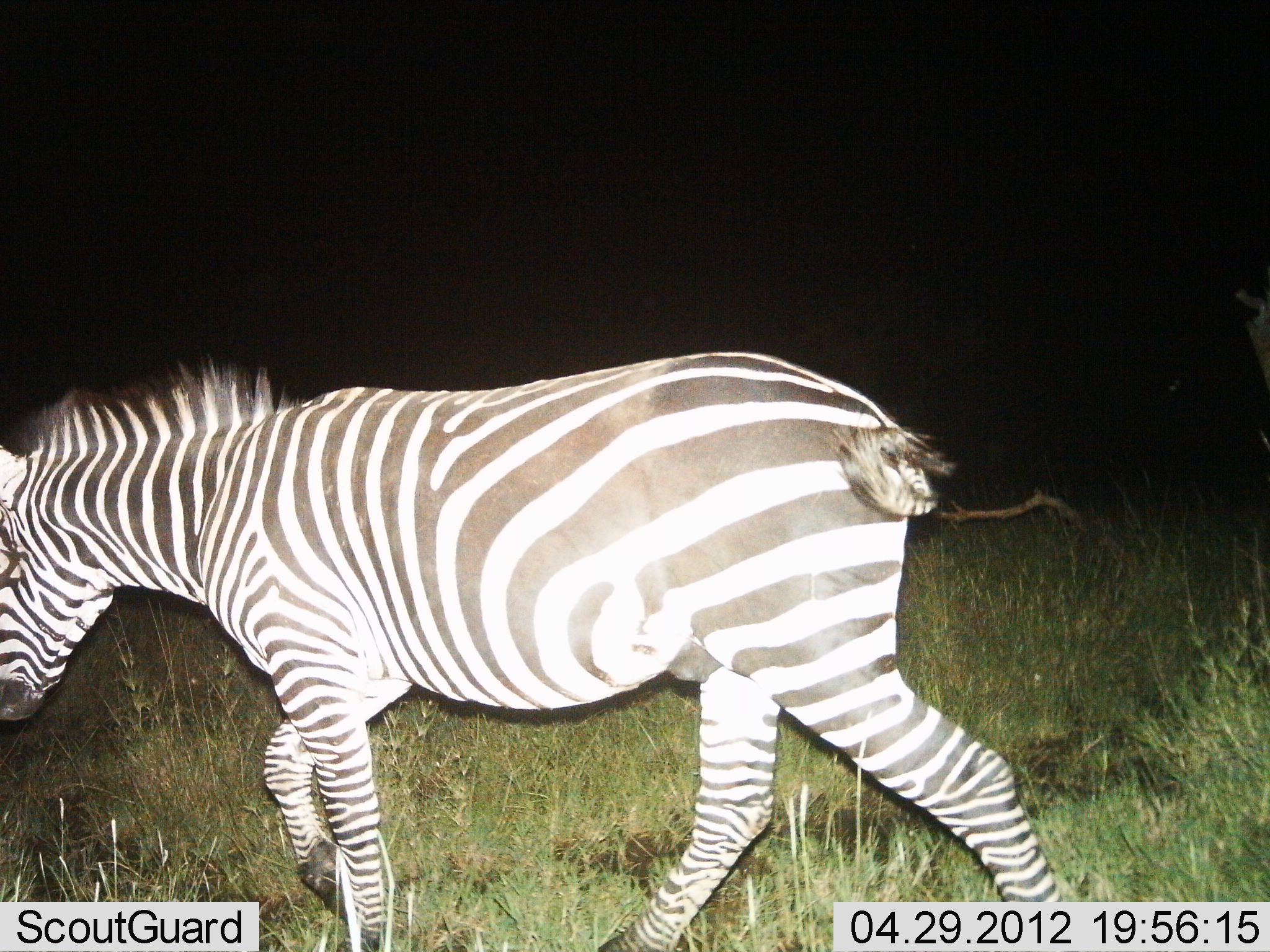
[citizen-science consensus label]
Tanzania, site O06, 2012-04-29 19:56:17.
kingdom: Animalia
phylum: Chordata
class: Mammalia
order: Perissodactyla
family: Equidae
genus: Equus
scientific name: Equus quagga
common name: plains zebra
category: zebra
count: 1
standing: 0%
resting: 0%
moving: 100%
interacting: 0%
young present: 0%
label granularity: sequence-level